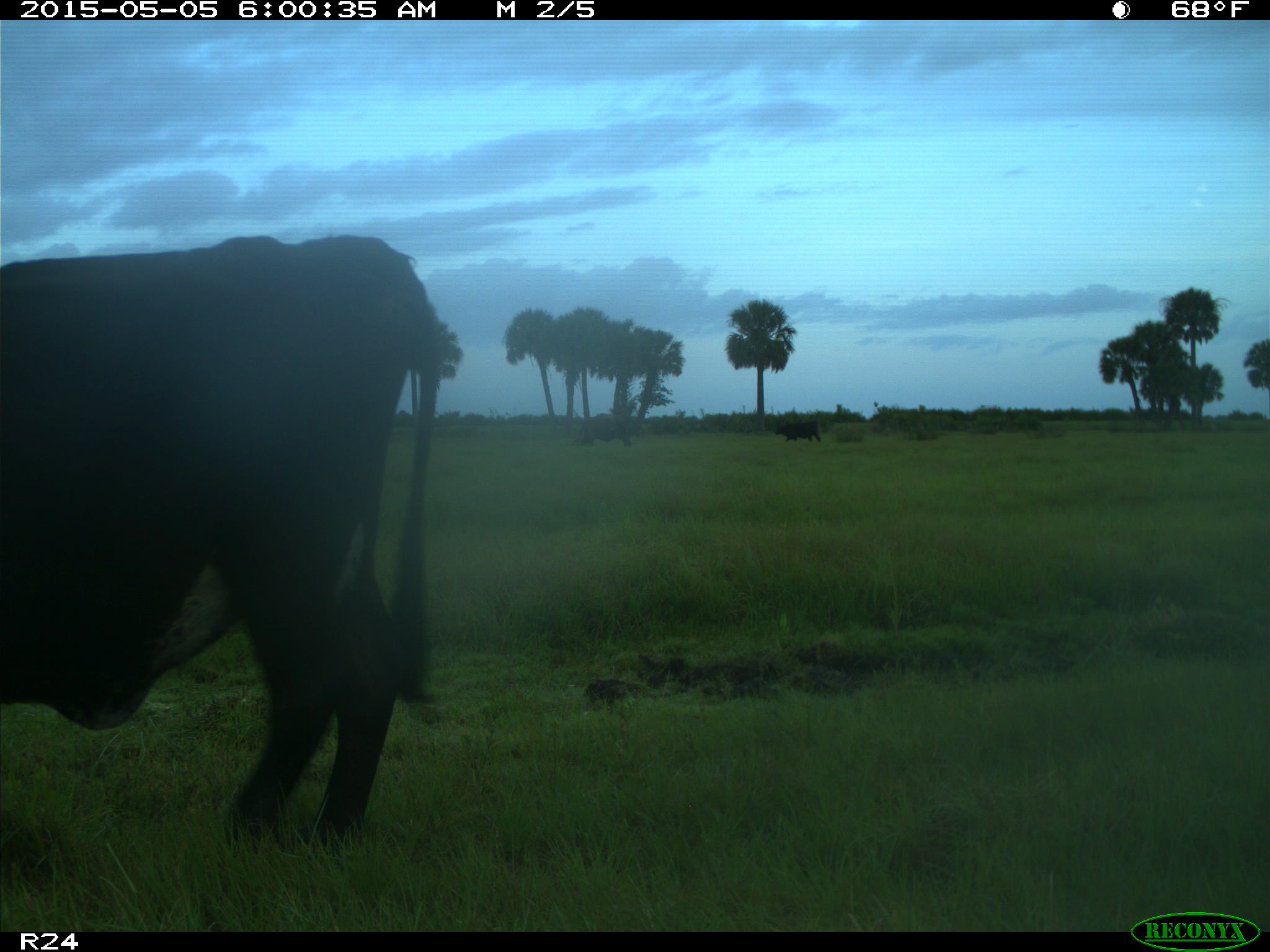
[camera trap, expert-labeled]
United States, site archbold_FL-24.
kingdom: Animalia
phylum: Chordata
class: Mammalia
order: Artiodactyla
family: Bovidae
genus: Bos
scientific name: Bos taurus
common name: domestic cow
Bos taurus (domestic cow).